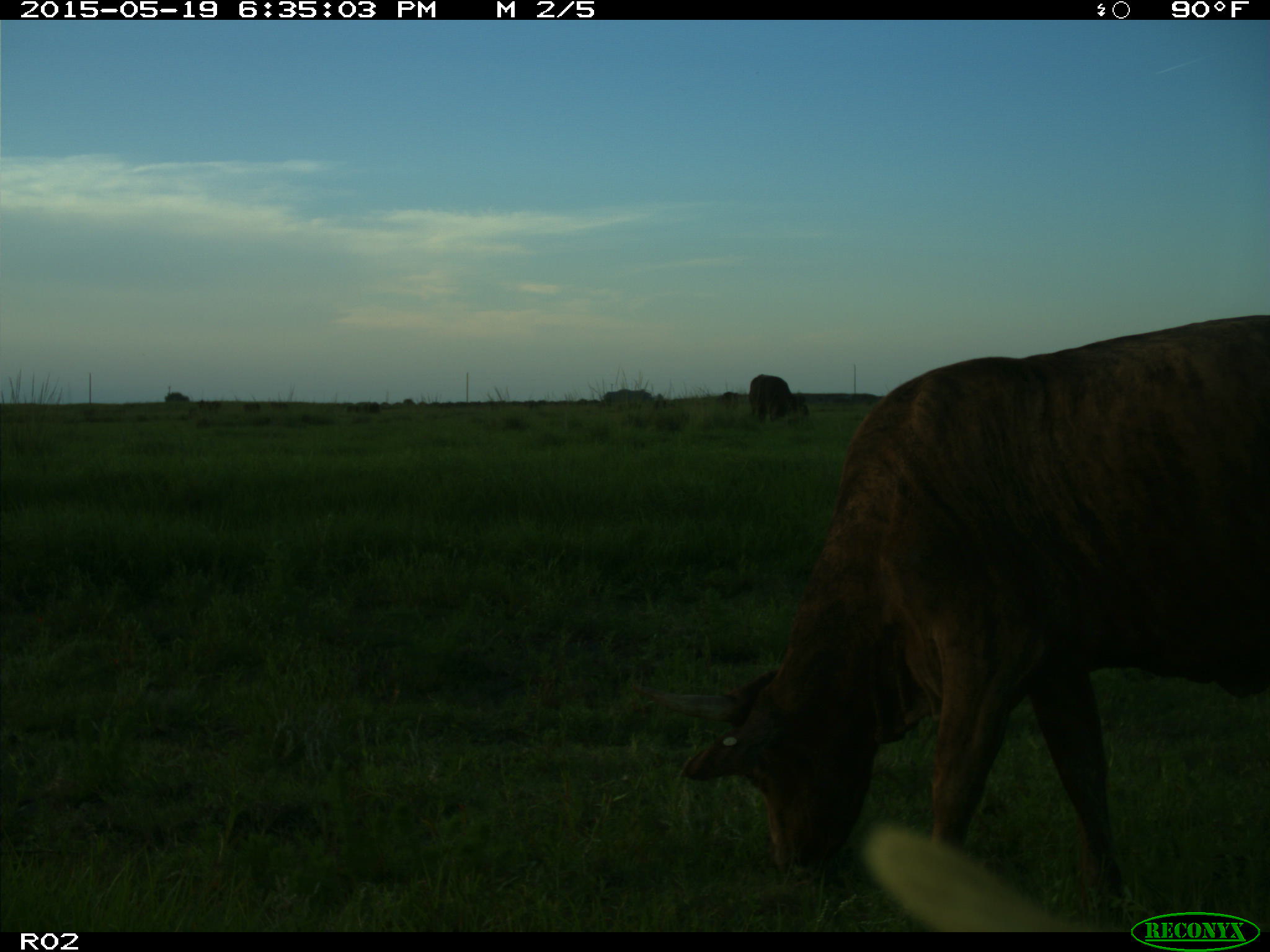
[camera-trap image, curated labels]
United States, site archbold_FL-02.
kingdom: Animalia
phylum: Chordata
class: Mammalia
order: Artiodactyla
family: Bovidae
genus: Bos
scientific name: Bos taurus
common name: domestic cow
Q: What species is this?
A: Bos taurus (domestic cow).